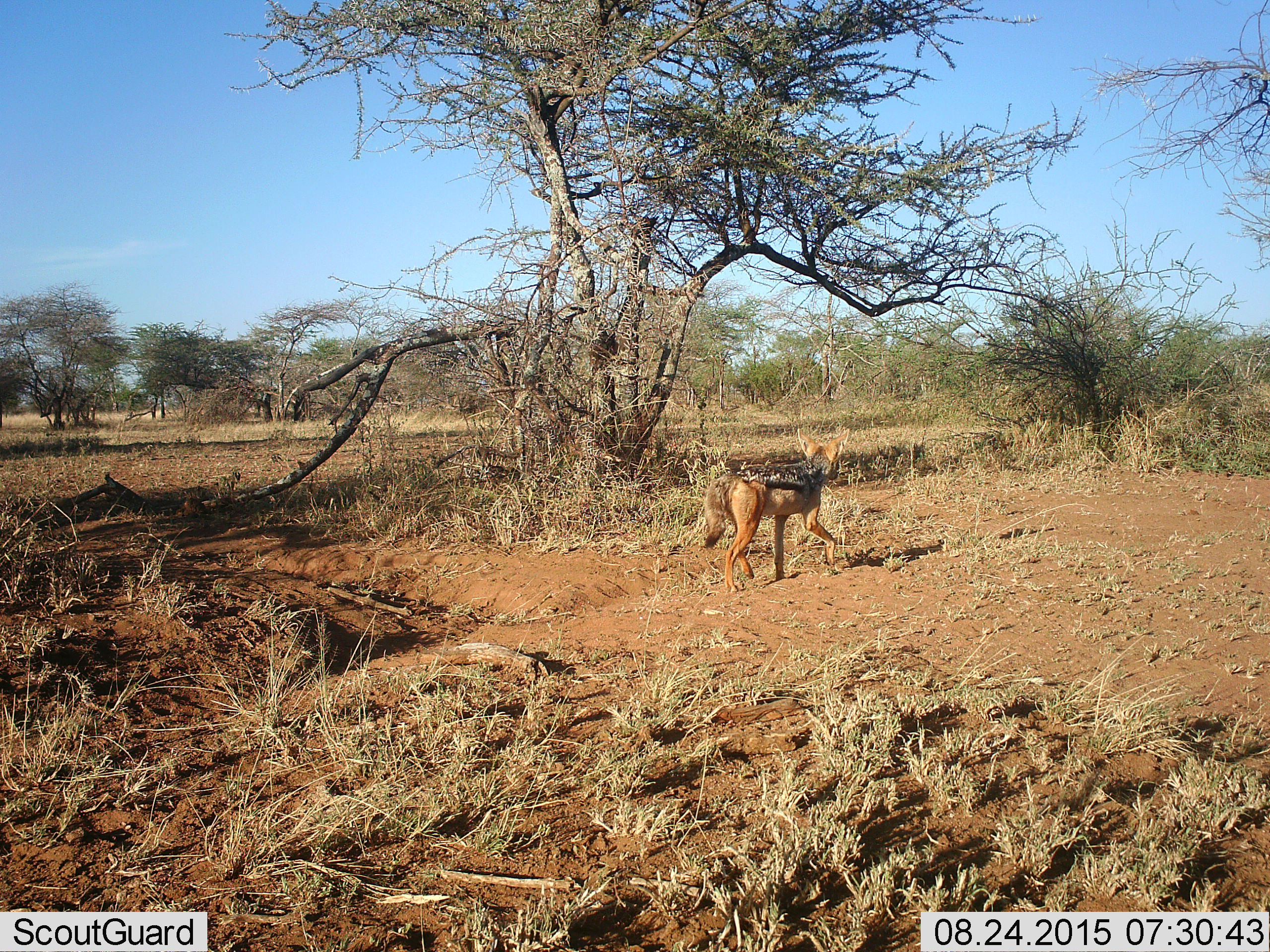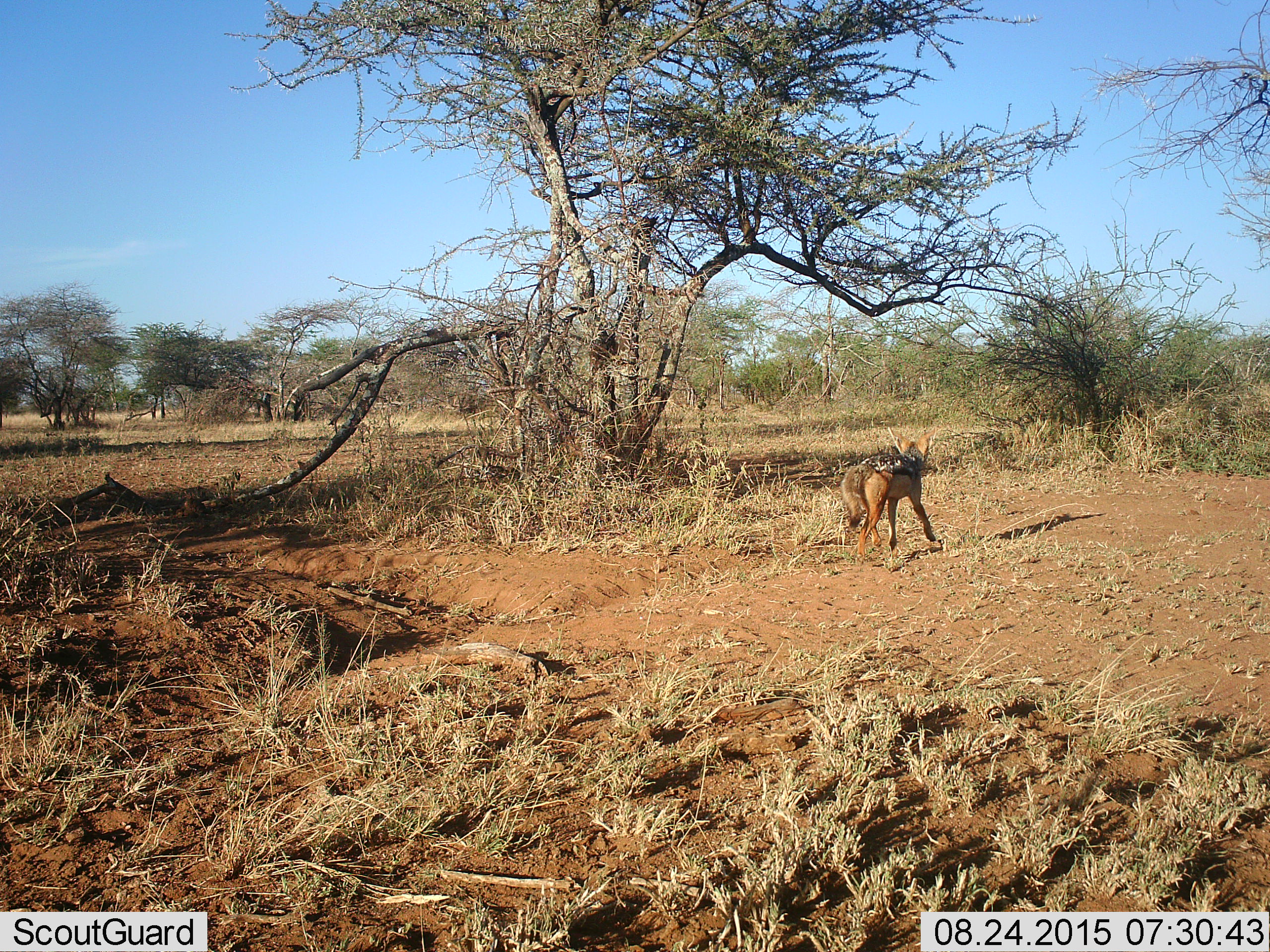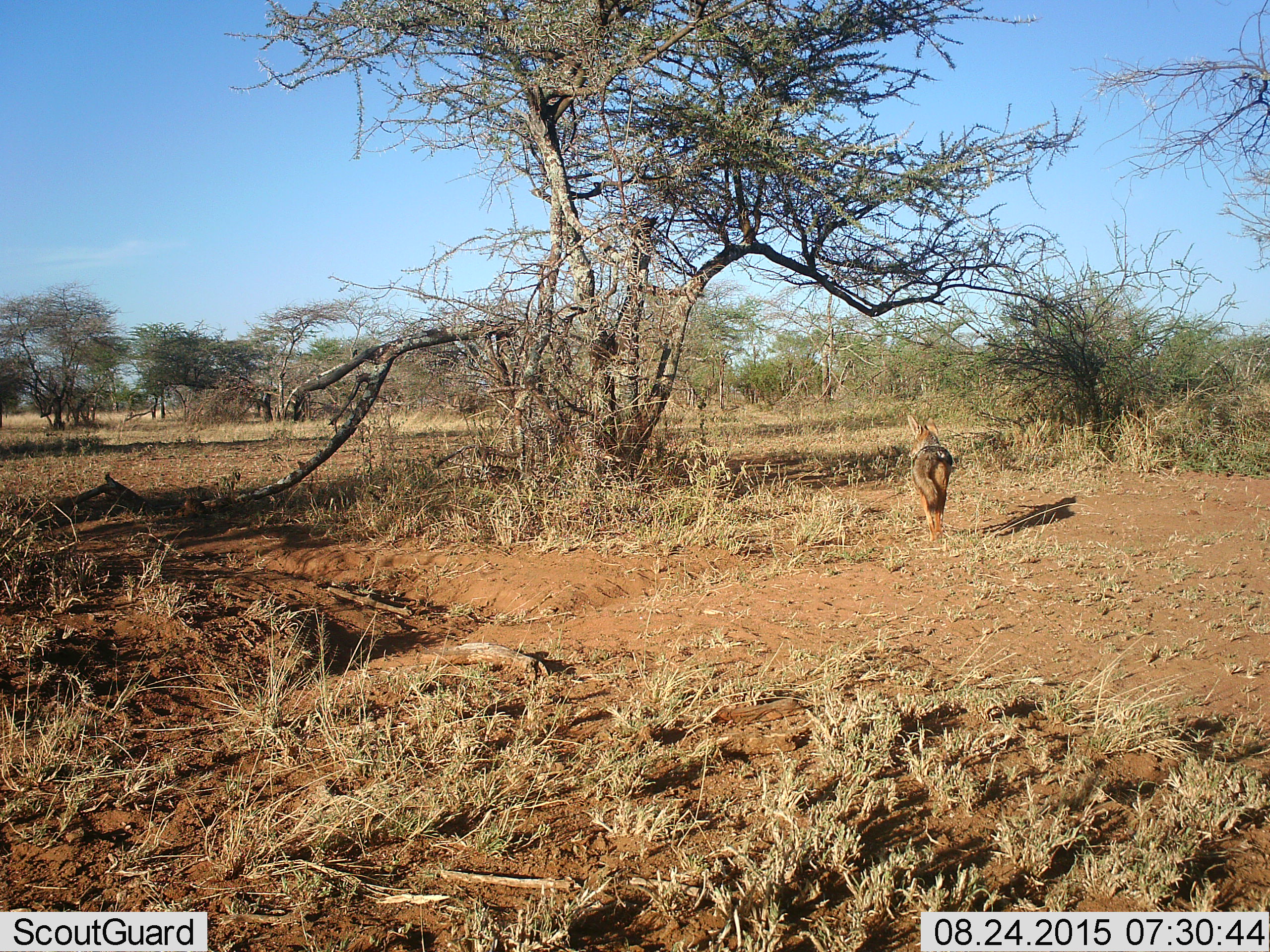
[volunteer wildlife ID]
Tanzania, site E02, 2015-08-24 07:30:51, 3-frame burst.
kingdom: Animalia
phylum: Chordata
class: Mammalia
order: Carnivora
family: Canidae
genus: Lupulella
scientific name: Lupulella mesomelas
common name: black-backed jackal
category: jackal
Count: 1.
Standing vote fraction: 0%.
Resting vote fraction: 0%.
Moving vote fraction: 100%.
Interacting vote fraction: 0%.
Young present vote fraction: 5%.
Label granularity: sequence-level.